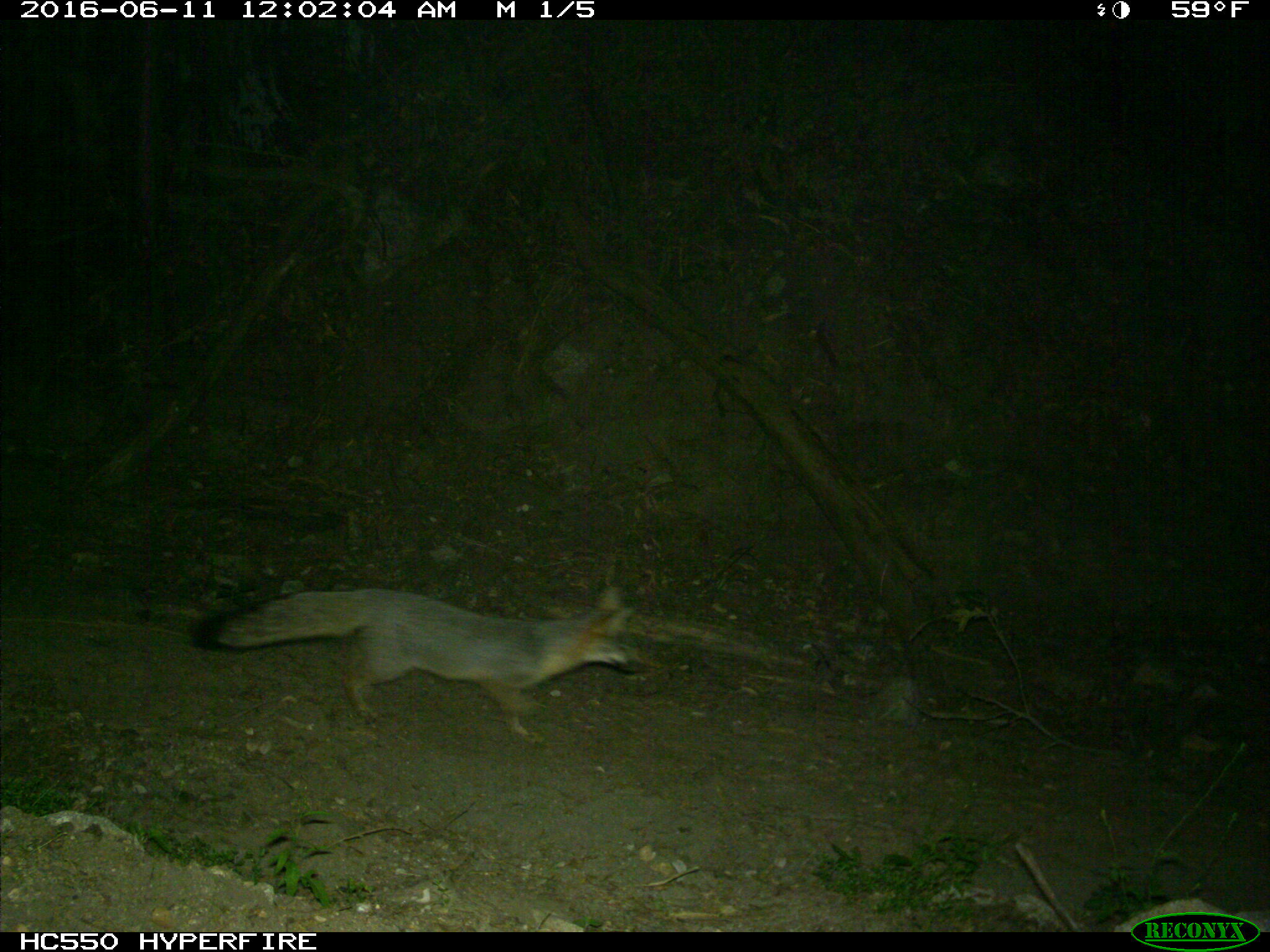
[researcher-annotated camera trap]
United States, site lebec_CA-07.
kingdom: Animalia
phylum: Chordata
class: Mammalia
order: Carnivora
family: Canidae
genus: Urocyon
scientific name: Urocyon cinereoargenteus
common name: gray fox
Urocyon cinereoargenteus (gray fox).